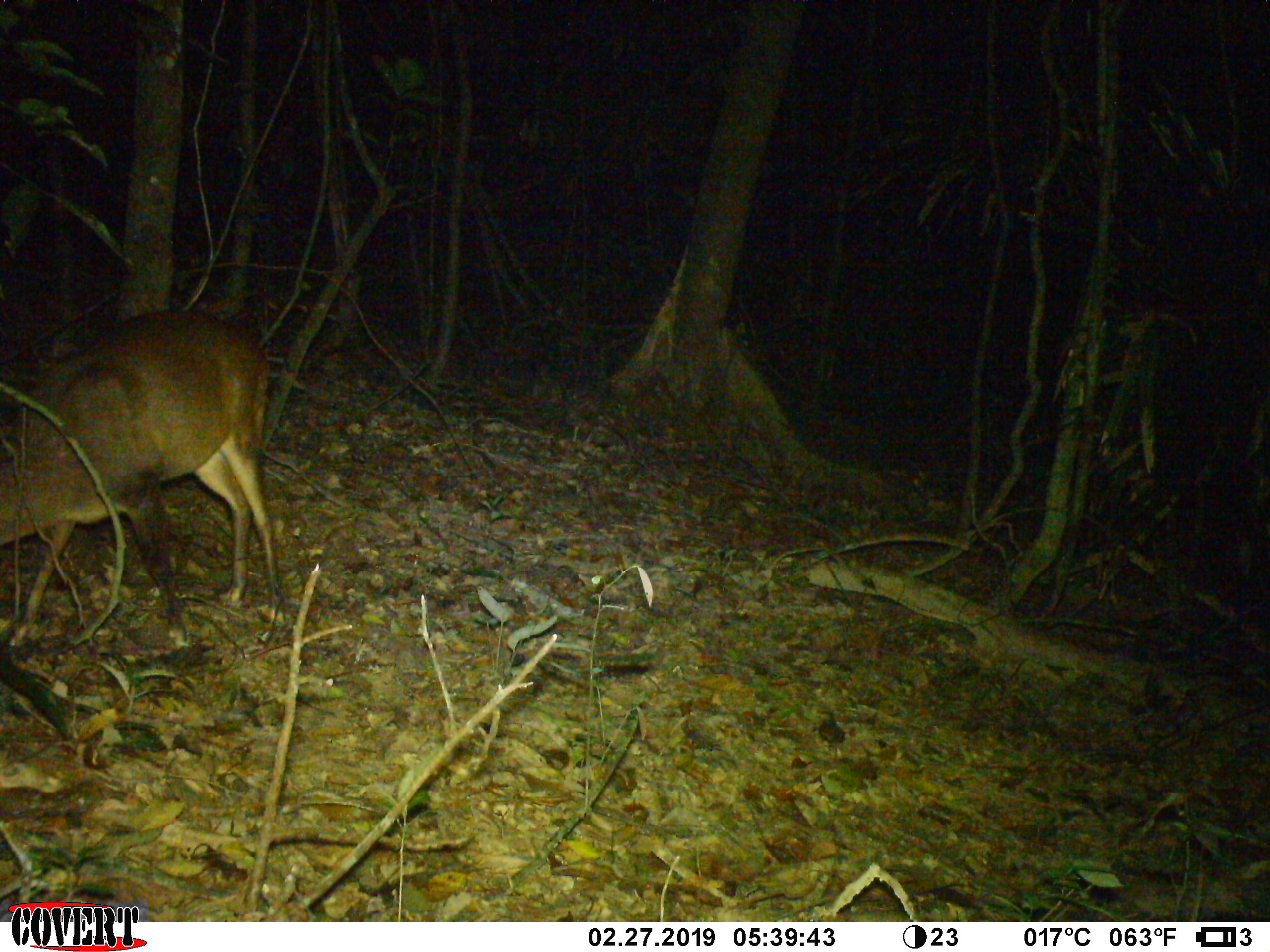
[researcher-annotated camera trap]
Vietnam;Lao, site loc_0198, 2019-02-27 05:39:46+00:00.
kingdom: Animalia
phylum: Chordata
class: Mammalia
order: Artiodactyla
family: Cervidae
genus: Muntiacus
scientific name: Muntiacus vuquangensis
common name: large-antlered muntjac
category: large antlered muntjac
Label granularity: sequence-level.